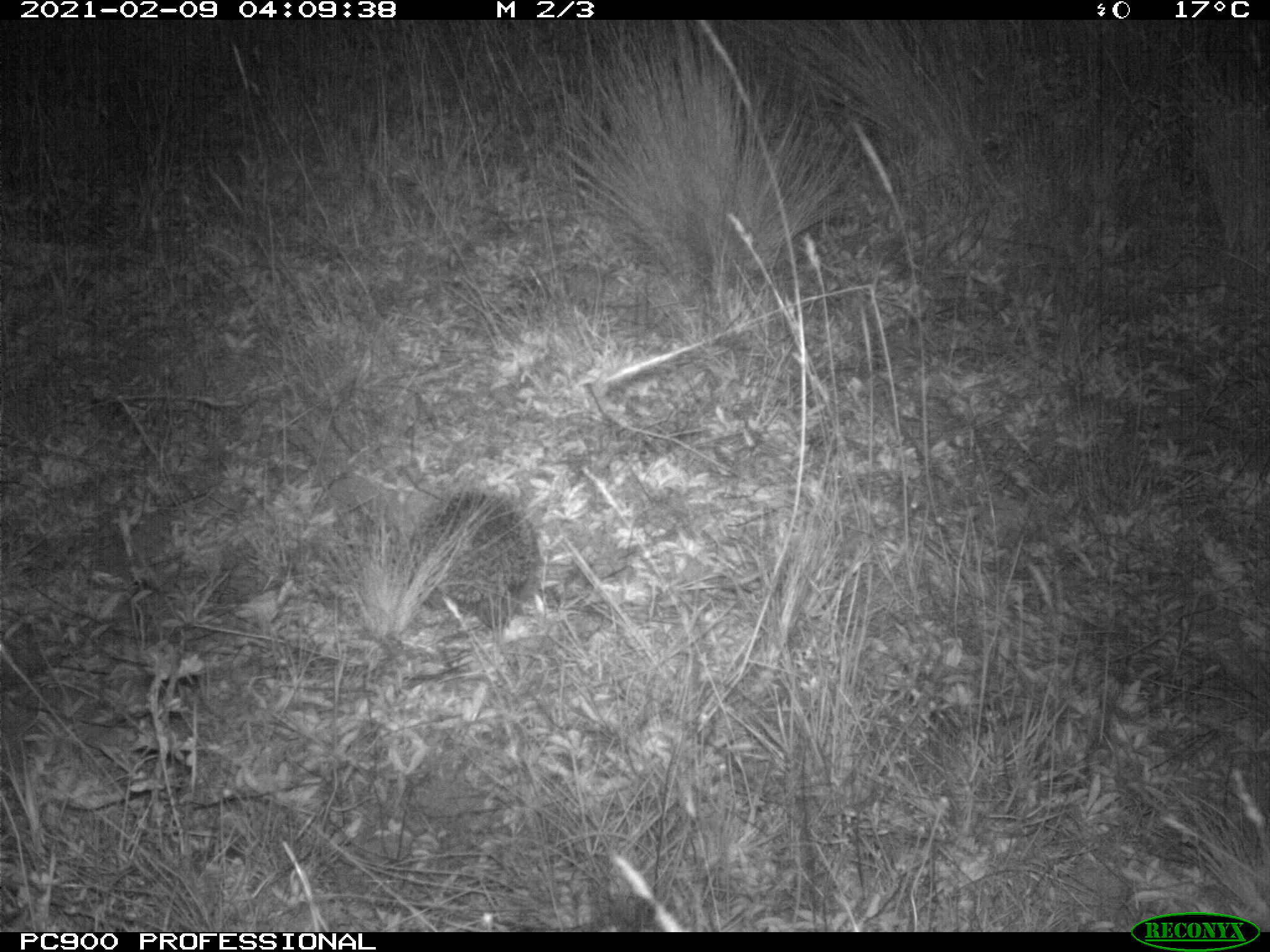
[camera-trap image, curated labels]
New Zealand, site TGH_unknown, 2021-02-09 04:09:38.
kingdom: Animalia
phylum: Chordata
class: Mammalia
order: Eulipotyphla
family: Erinaceidae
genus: Erinaceus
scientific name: Erinaceus europaeus europaeus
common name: european hedgehog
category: hedgehog